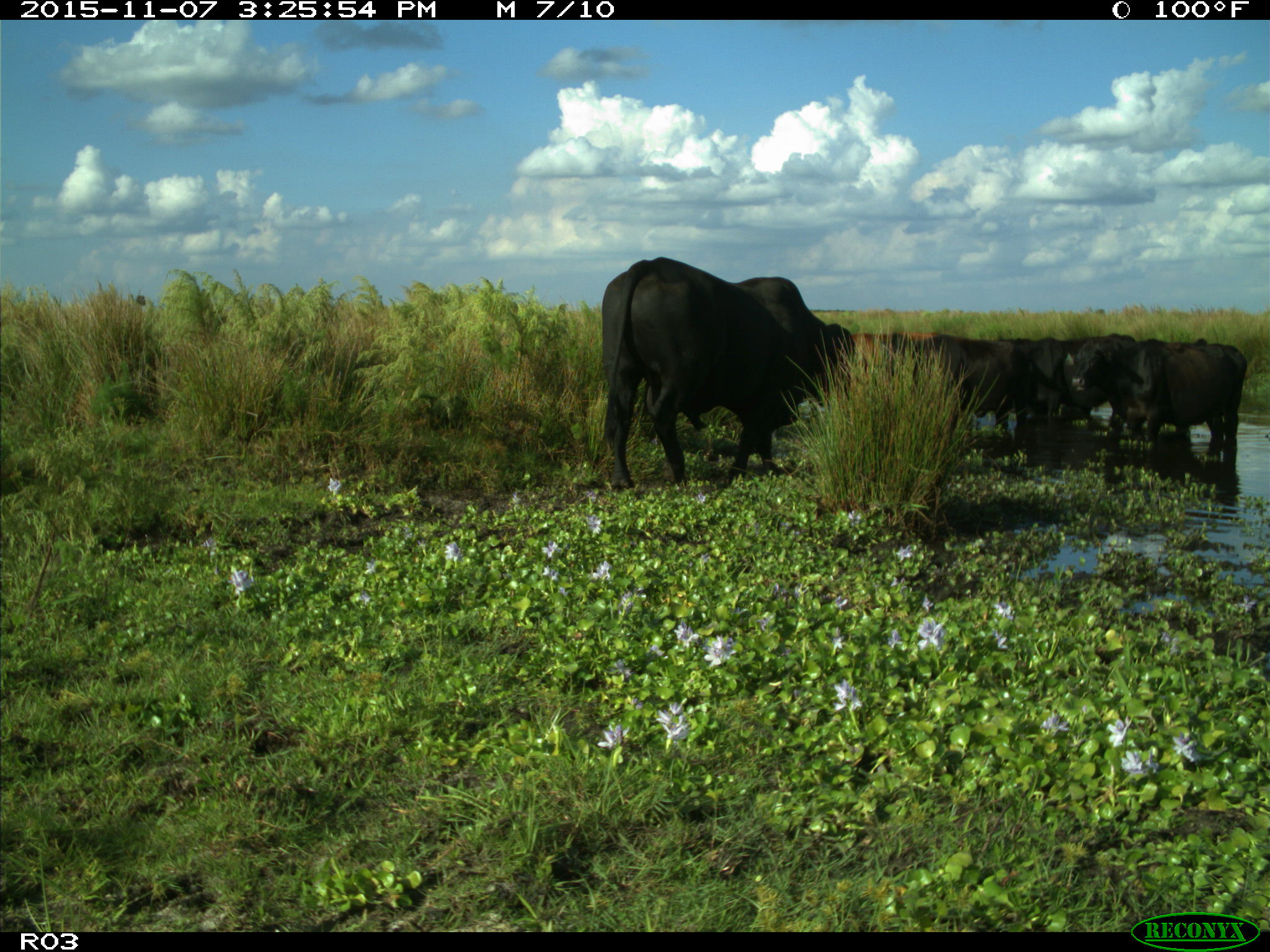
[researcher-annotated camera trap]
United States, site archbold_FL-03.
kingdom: Animalia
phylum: Chordata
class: Mammalia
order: Artiodactyla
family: Bovidae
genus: Bos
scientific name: Bos taurus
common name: domestic cow